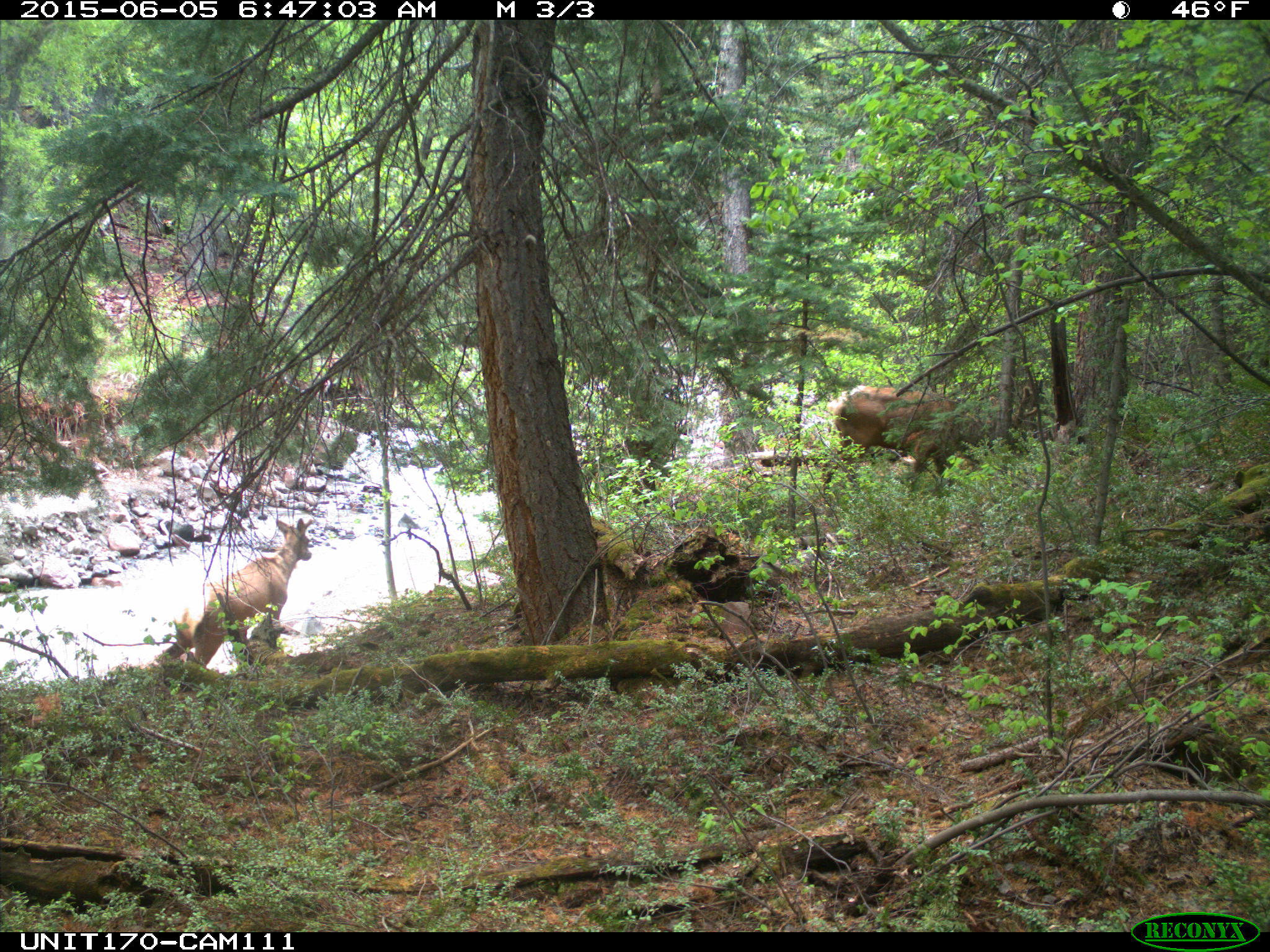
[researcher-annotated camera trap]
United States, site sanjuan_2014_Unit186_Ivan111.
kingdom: Animalia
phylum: Chordata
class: Mammalia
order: Artiodactyla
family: Cervidae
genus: Cervus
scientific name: Cervus elaphus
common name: red deer